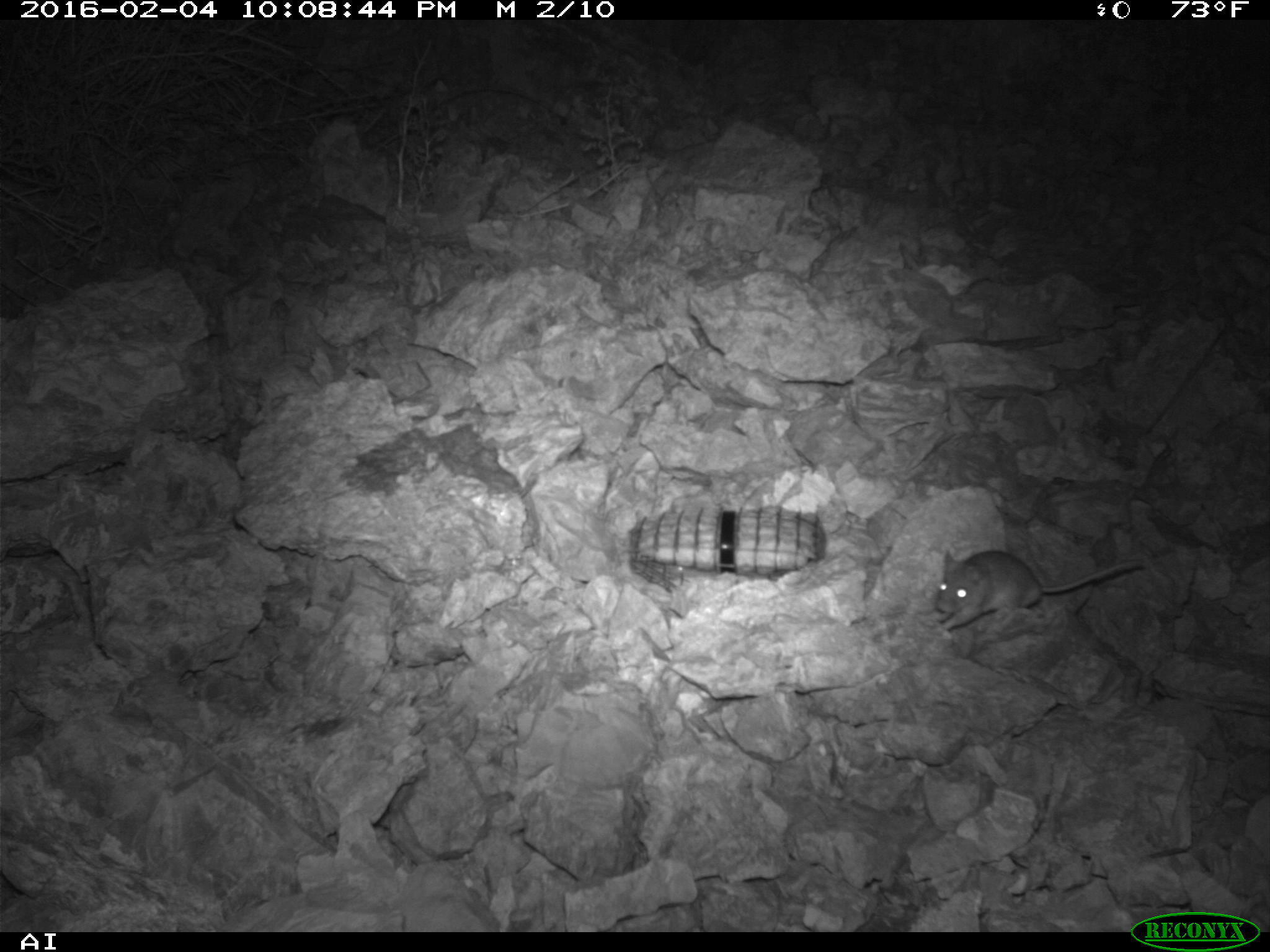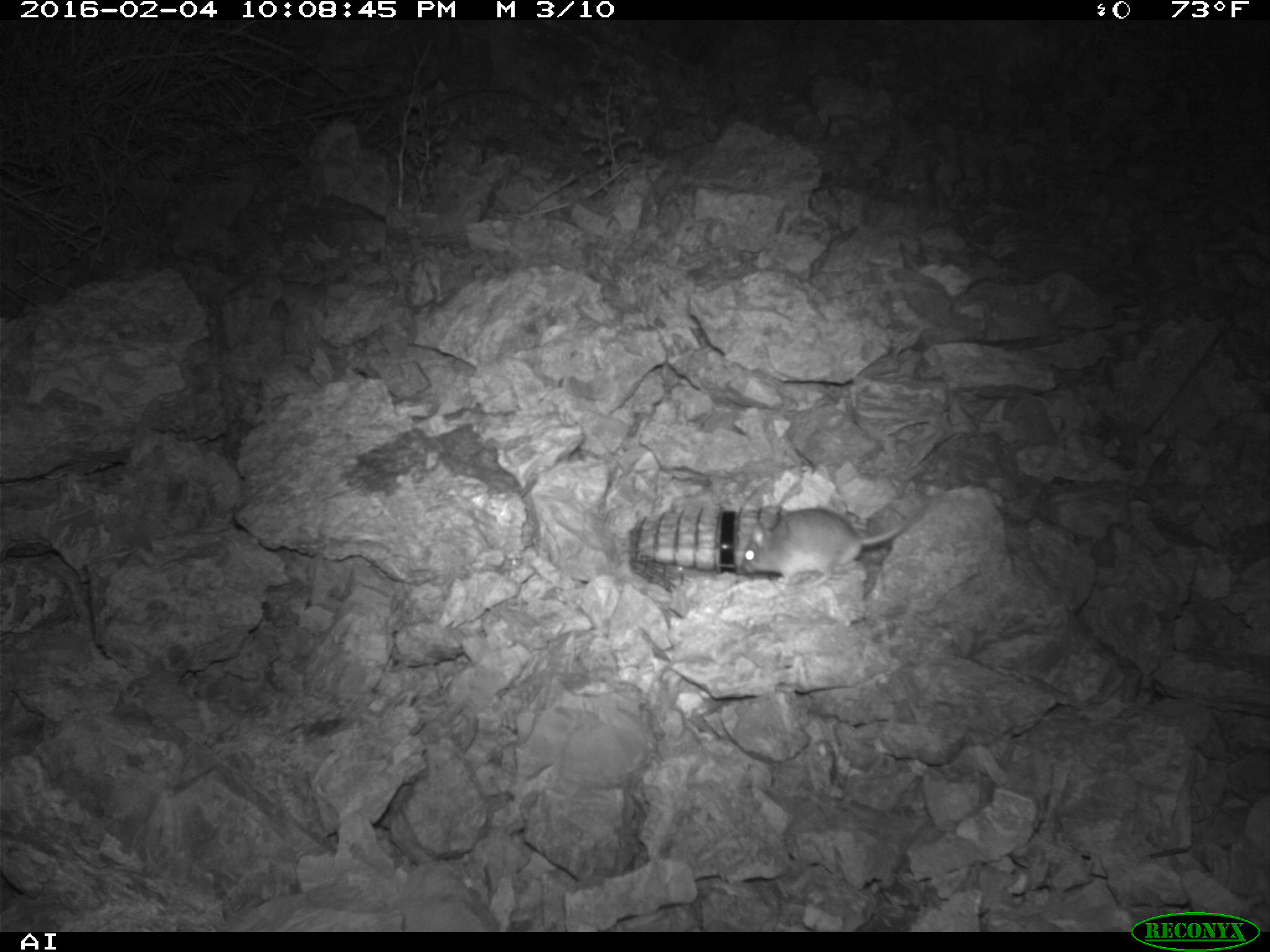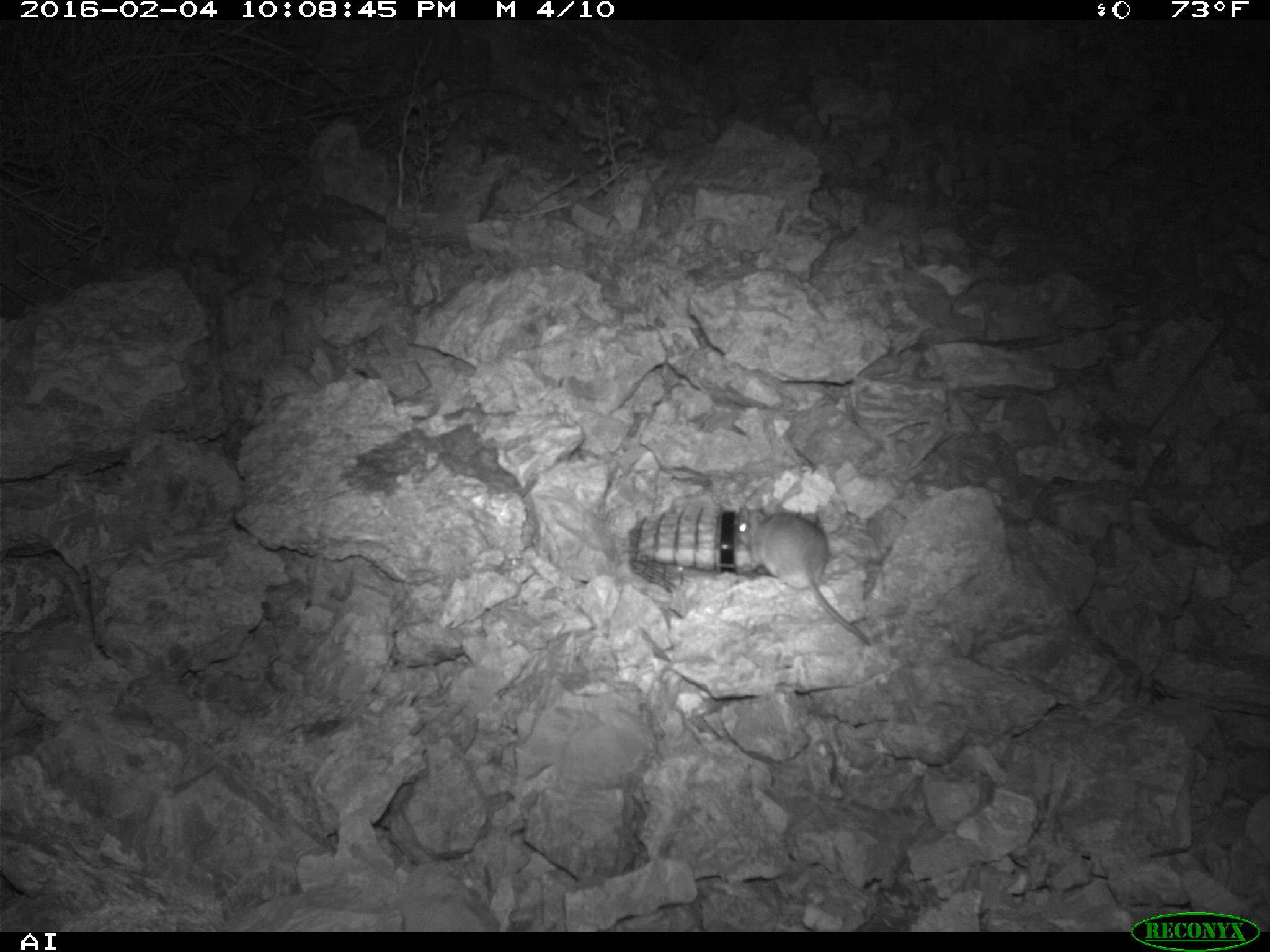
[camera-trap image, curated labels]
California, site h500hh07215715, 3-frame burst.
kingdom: Animalia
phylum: Chordata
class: Mammalia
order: Rodentia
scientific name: Rodentia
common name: rodent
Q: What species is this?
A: Rodent (Rodentia).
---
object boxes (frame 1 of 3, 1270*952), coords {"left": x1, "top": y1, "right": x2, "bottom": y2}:
rodent: {"left": 935, "top": 549, "right": 1146, "bottom": 630}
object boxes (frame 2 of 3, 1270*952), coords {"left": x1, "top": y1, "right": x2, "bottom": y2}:
rodent: {"left": 741, "top": 505, "right": 929, "bottom": 586}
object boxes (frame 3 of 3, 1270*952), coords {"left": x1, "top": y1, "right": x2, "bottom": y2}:
rodent: {"left": 737, "top": 504, "right": 869, "bottom": 644}